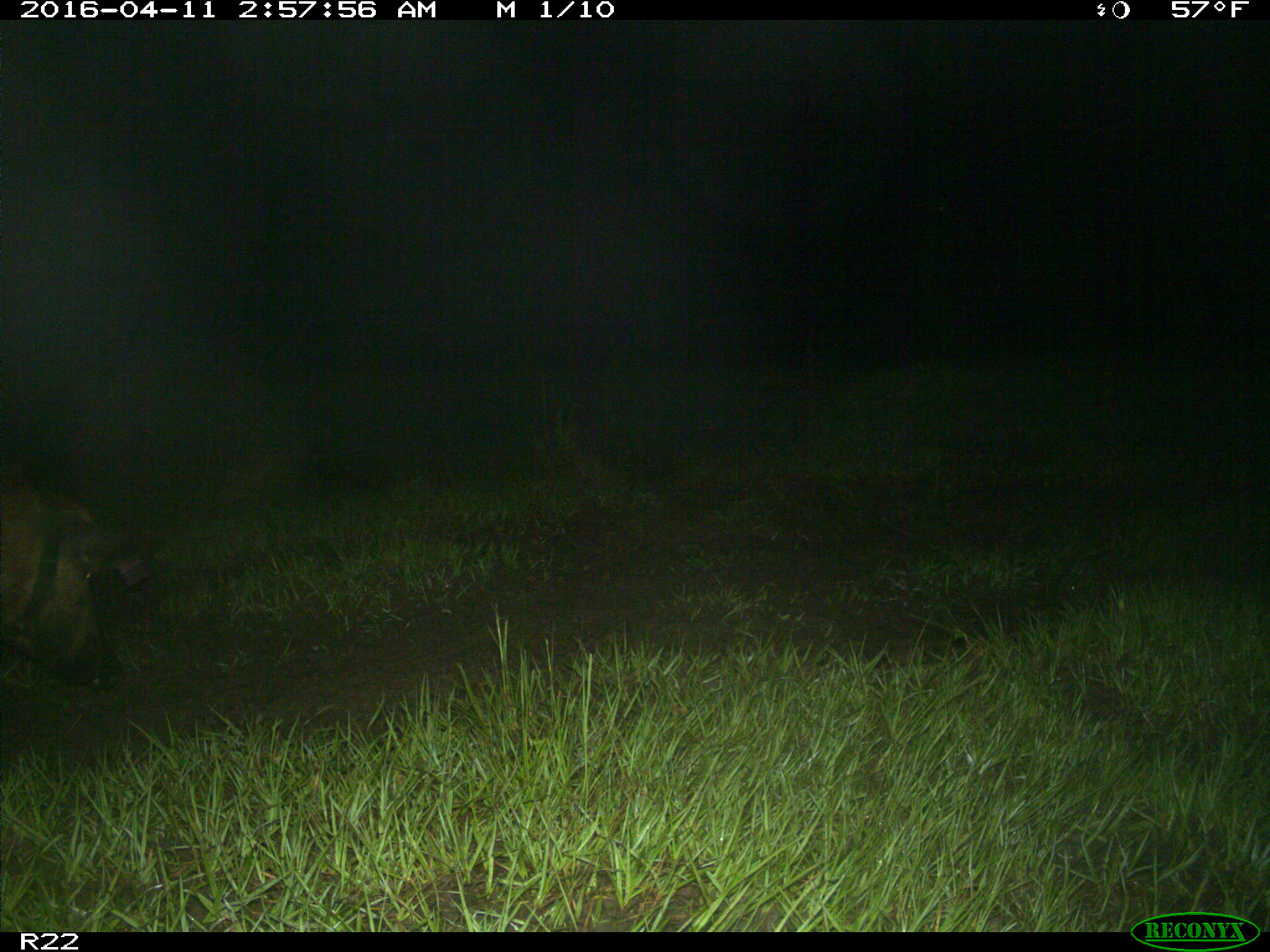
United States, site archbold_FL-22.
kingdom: Animalia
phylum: Chordata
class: Mammalia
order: Artiodactyla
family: Suidae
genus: Sus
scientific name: Sus scrofa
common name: wild boar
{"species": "Sus scrofa (wild boar)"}